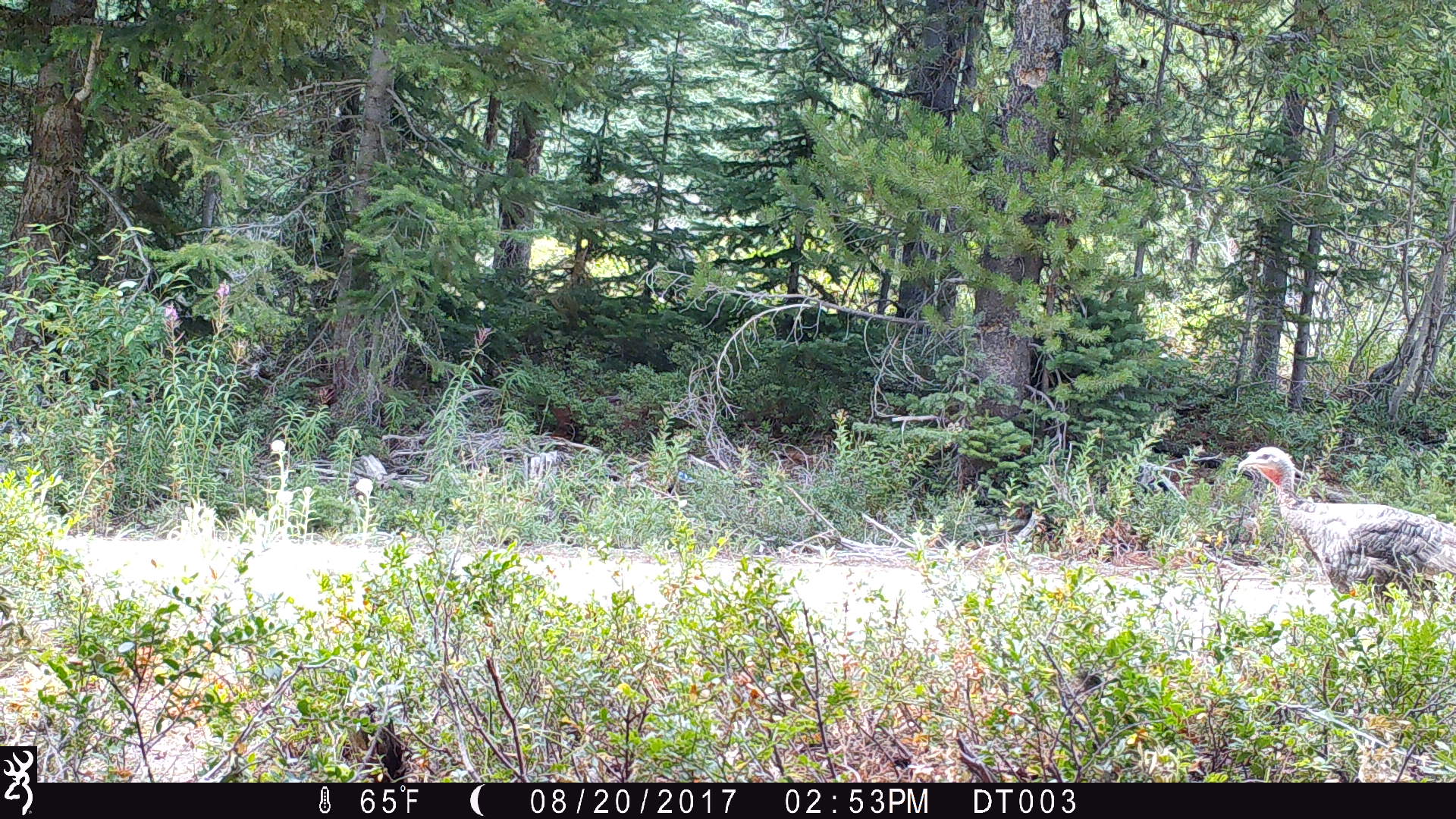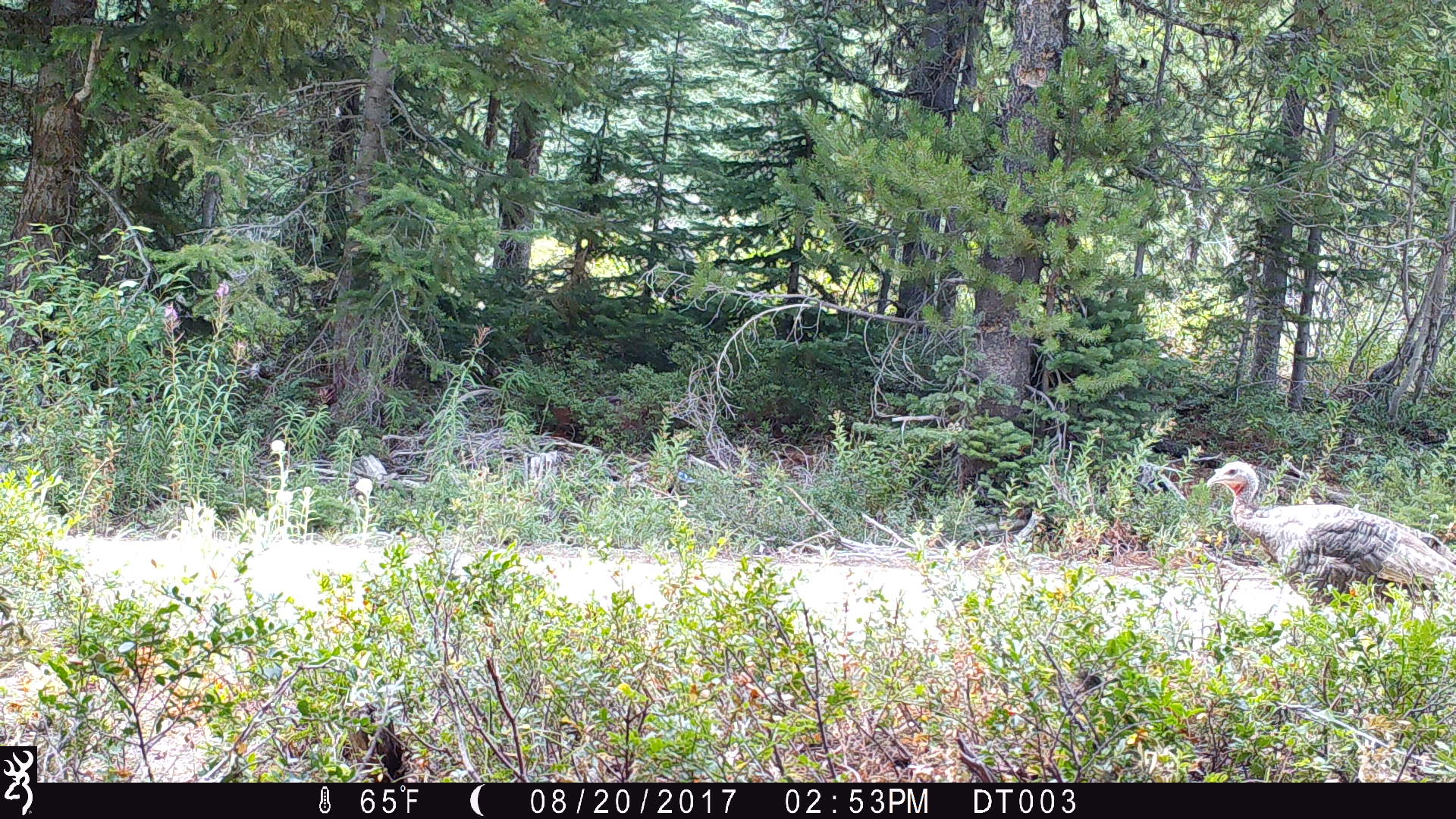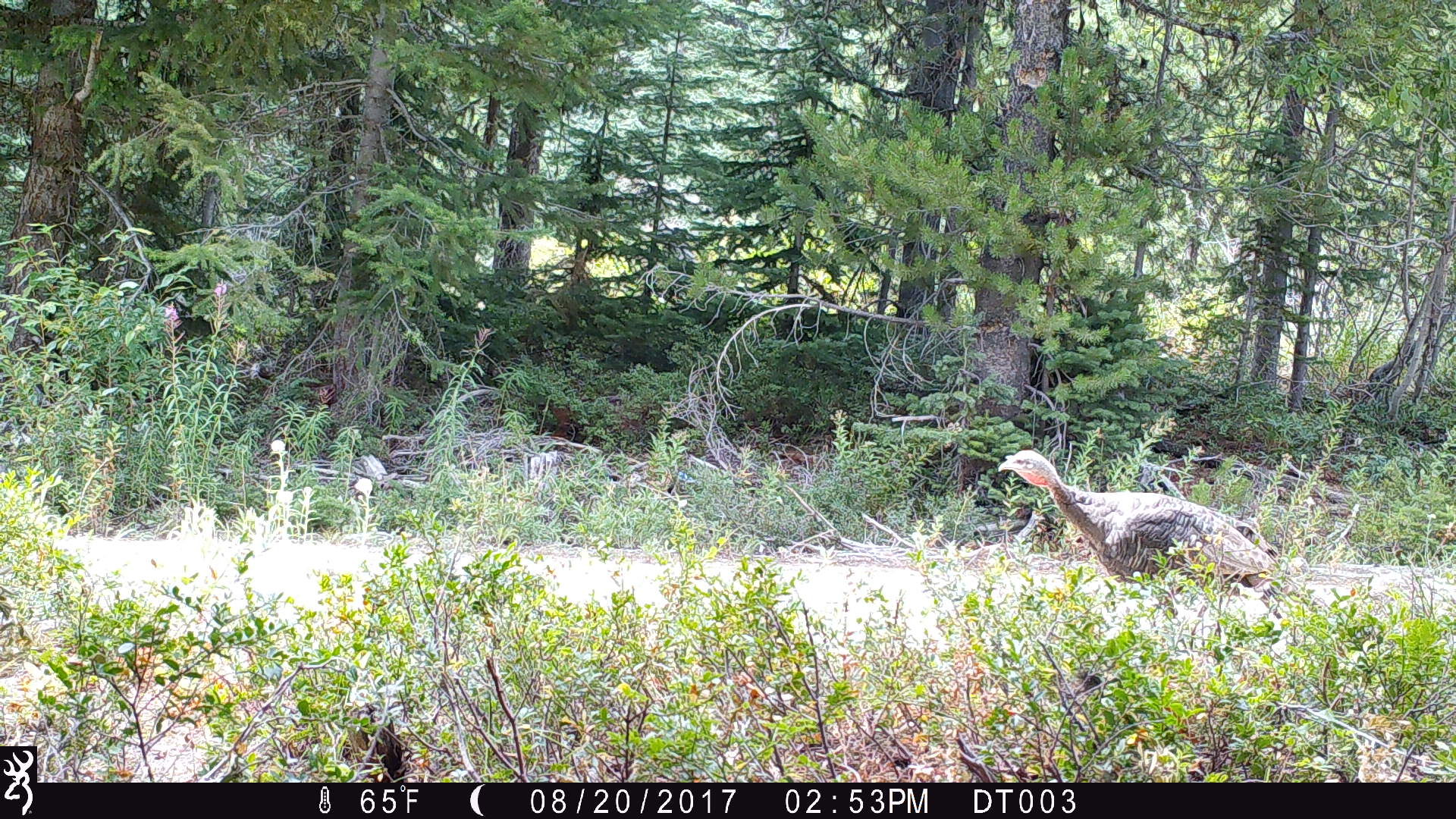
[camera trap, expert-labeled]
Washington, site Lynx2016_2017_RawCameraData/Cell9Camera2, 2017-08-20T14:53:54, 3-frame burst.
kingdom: Animalia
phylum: Chordata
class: Aves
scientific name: Aves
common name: birds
Aves (birds). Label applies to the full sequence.